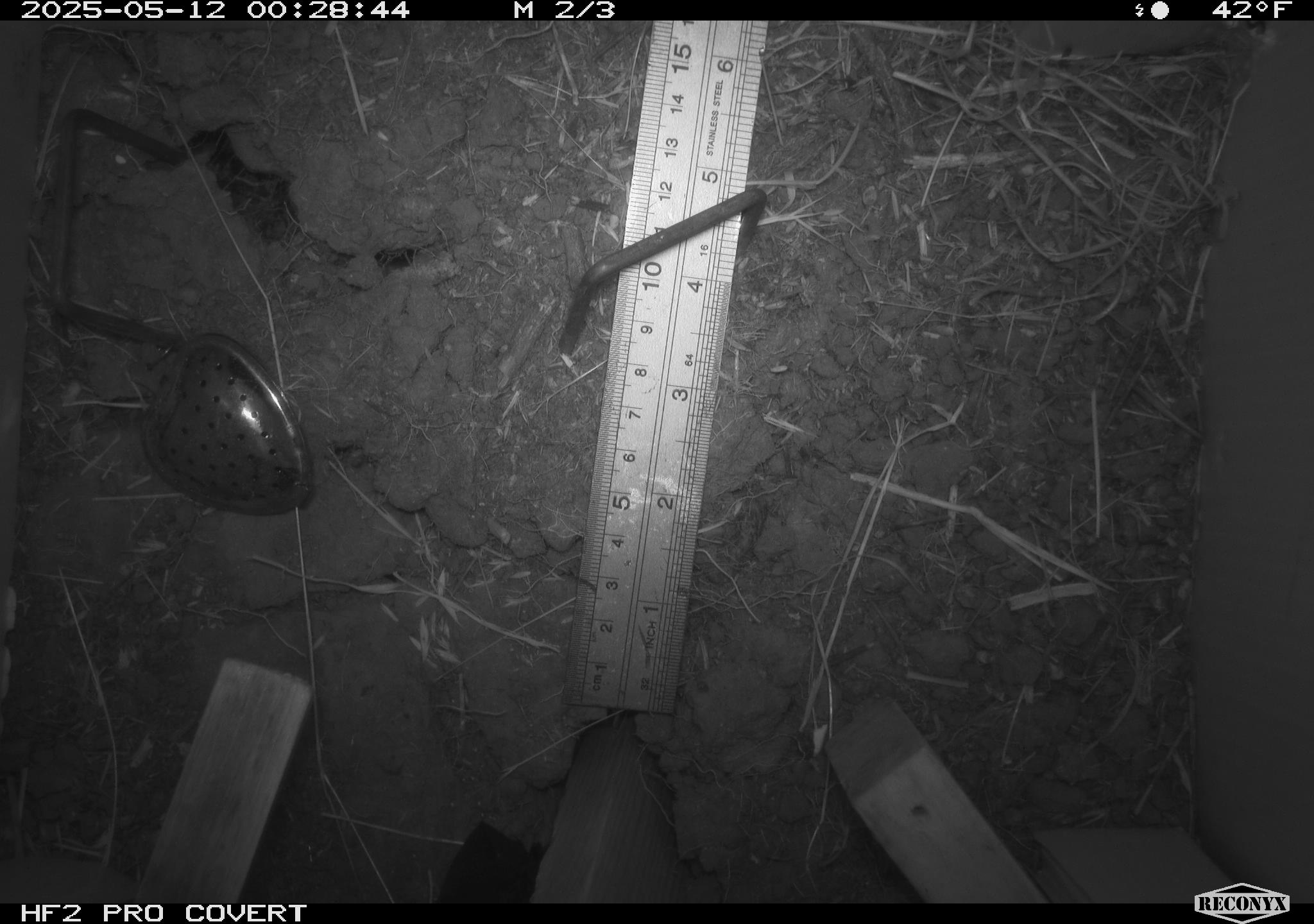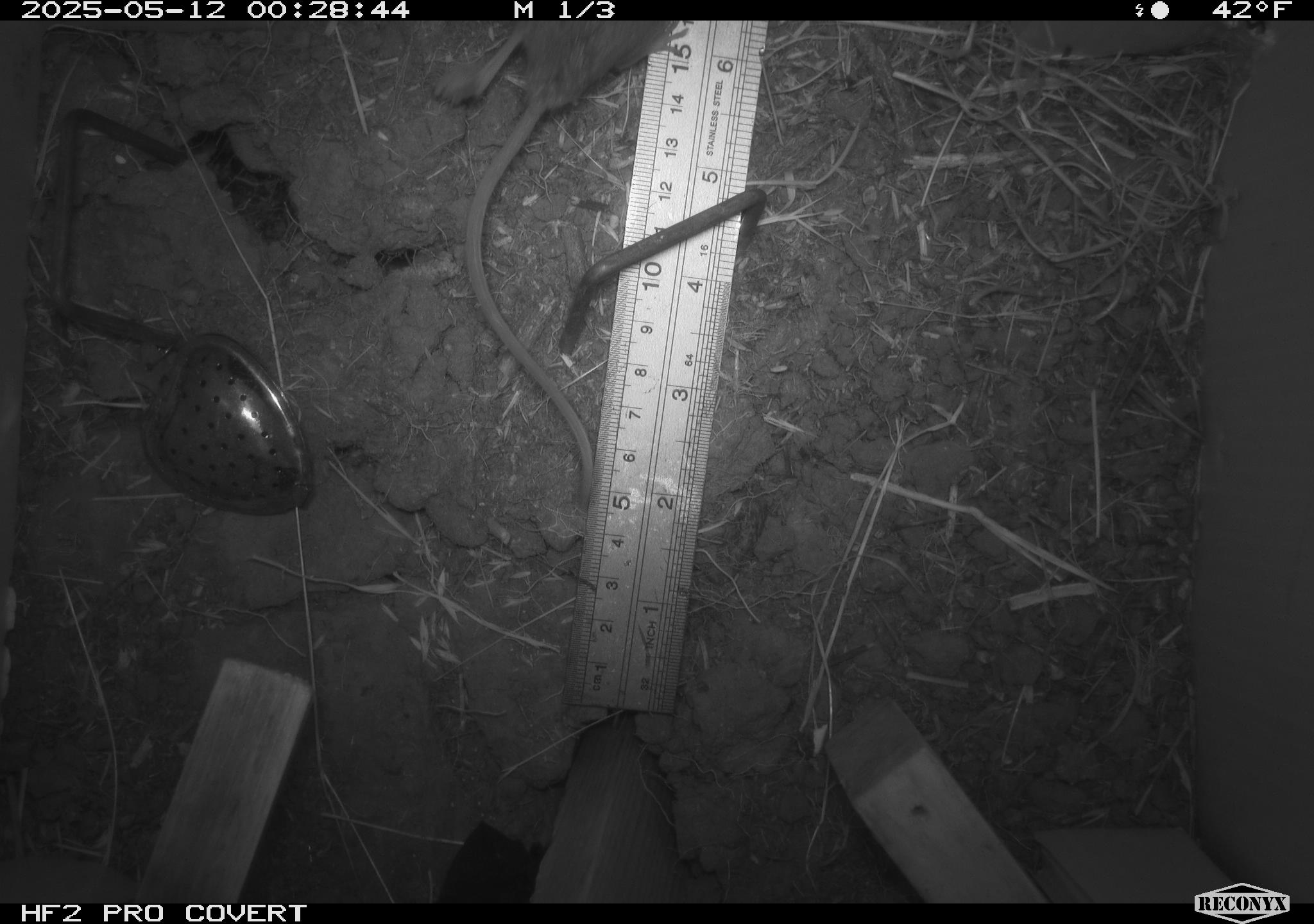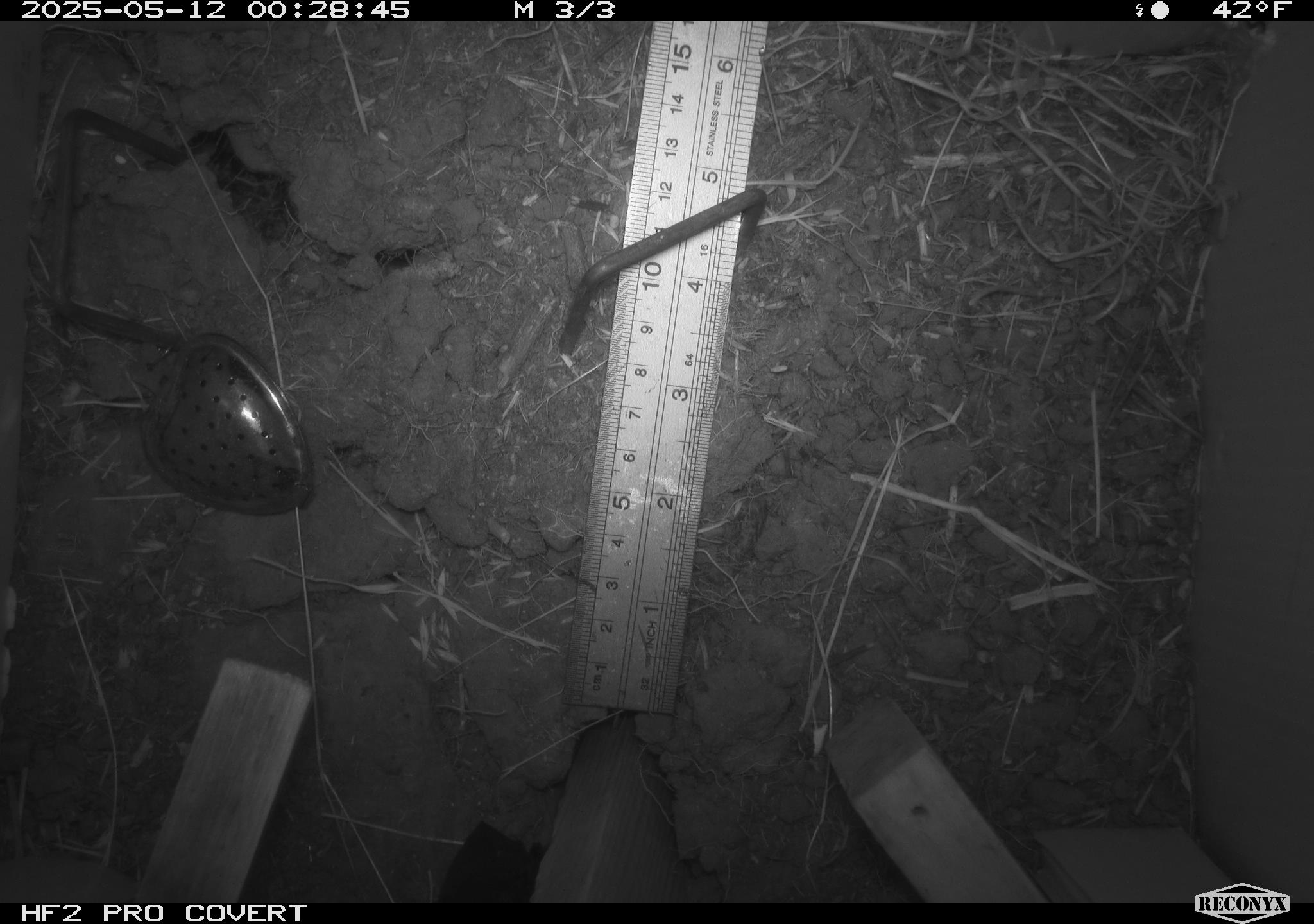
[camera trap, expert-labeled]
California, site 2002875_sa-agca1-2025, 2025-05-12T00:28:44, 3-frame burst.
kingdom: Animalia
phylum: Chordata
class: Mammalia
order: Rodentia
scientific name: Rodentia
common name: rodent